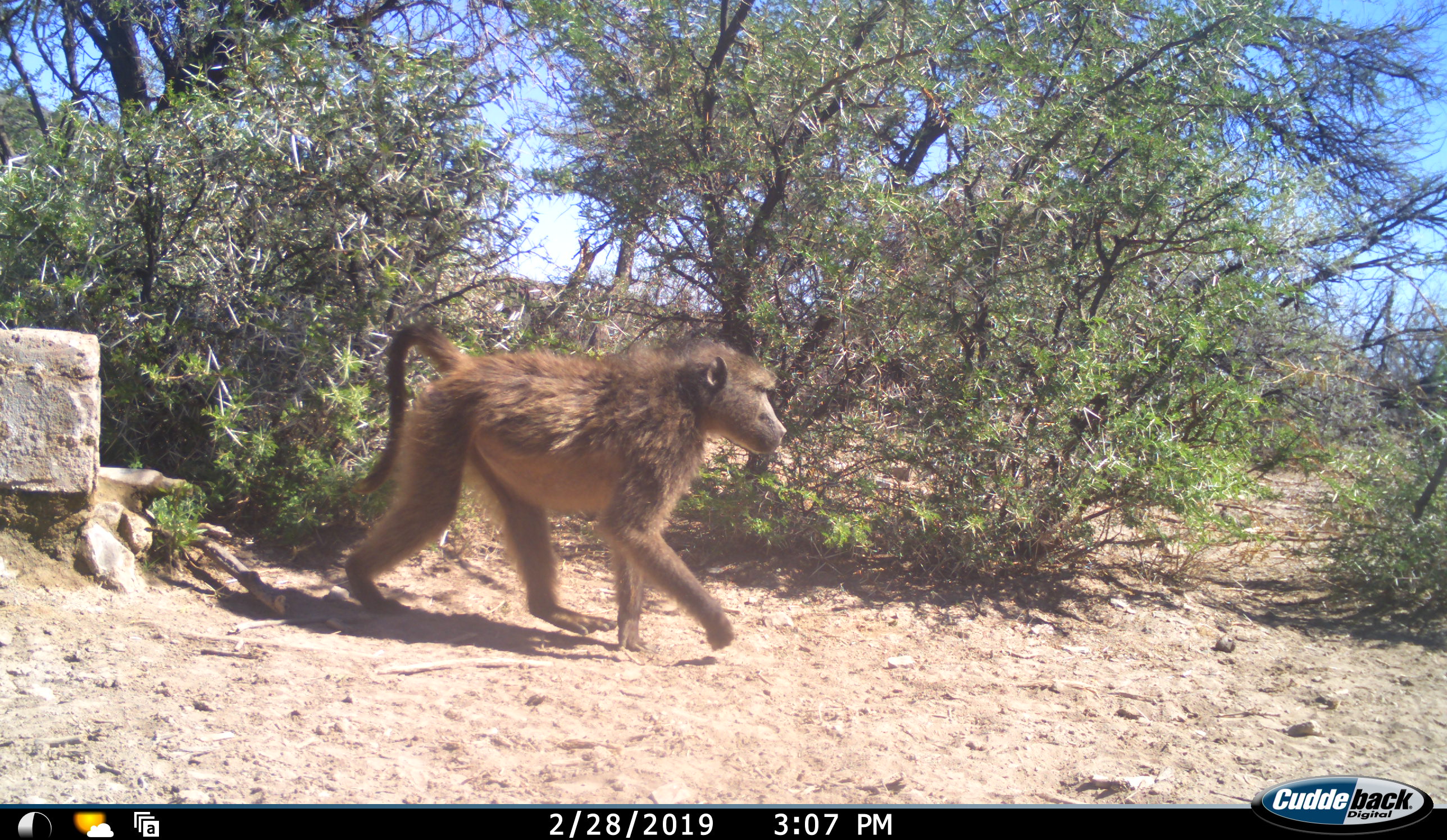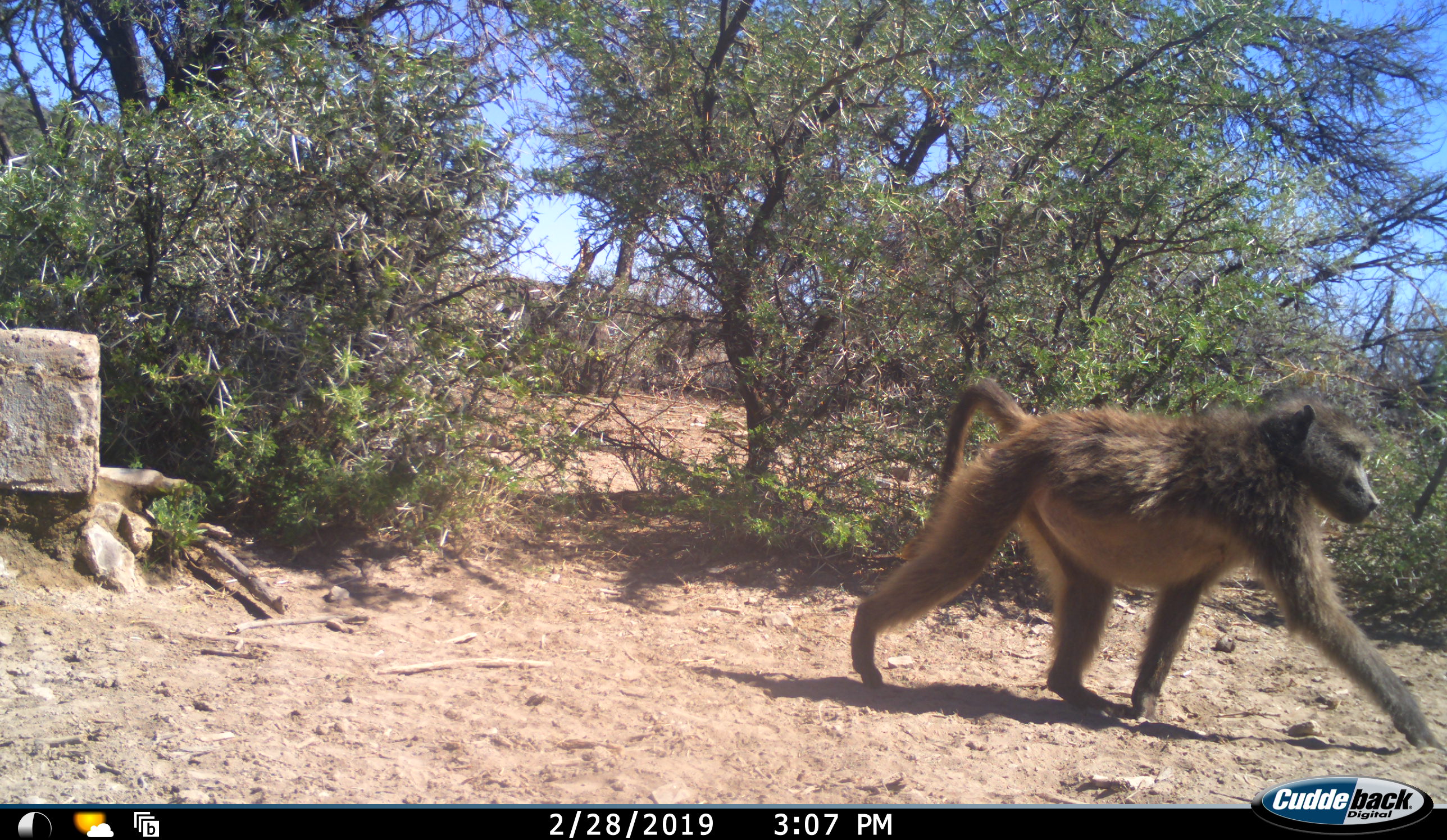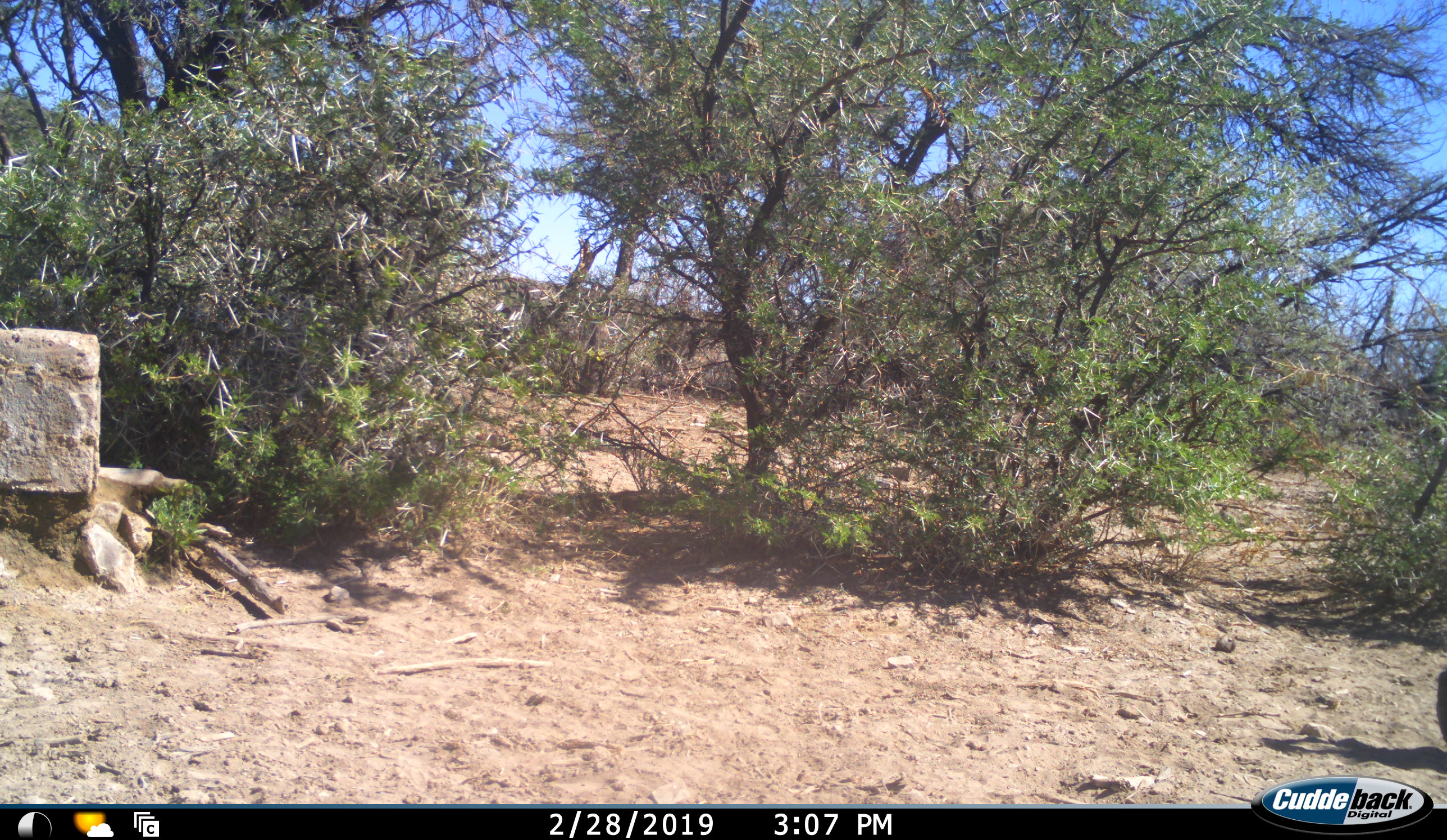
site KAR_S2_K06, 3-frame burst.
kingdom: Animalia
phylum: Chordata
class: Mammalia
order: Primates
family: Cercopithecidae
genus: Papio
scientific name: Papio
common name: baboon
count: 1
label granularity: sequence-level